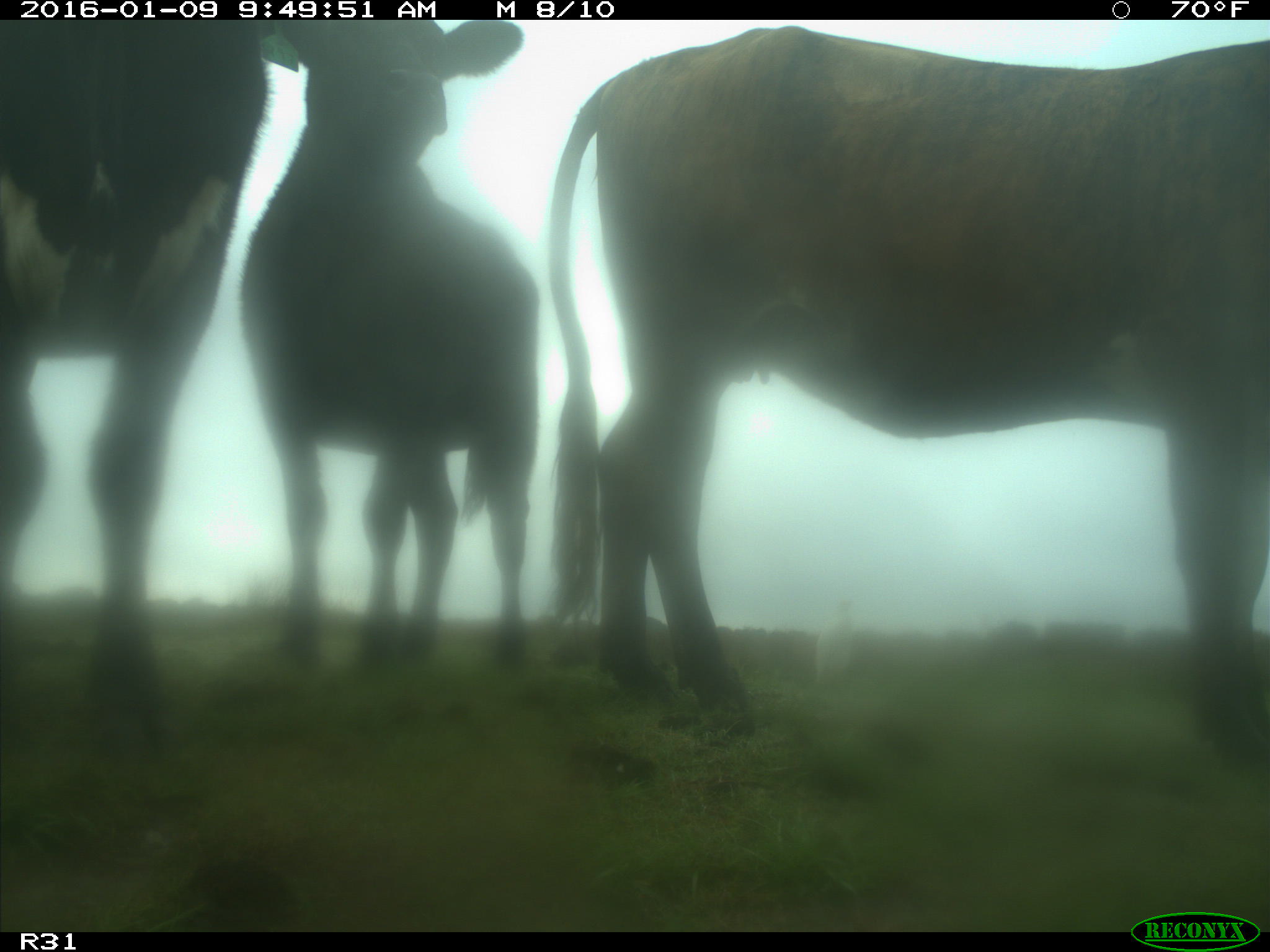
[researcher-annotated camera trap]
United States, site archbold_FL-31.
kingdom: Animalia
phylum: Chordata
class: Mammalia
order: Artiodactyla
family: Bovidae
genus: Bos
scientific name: Bos taurus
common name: domestic cow